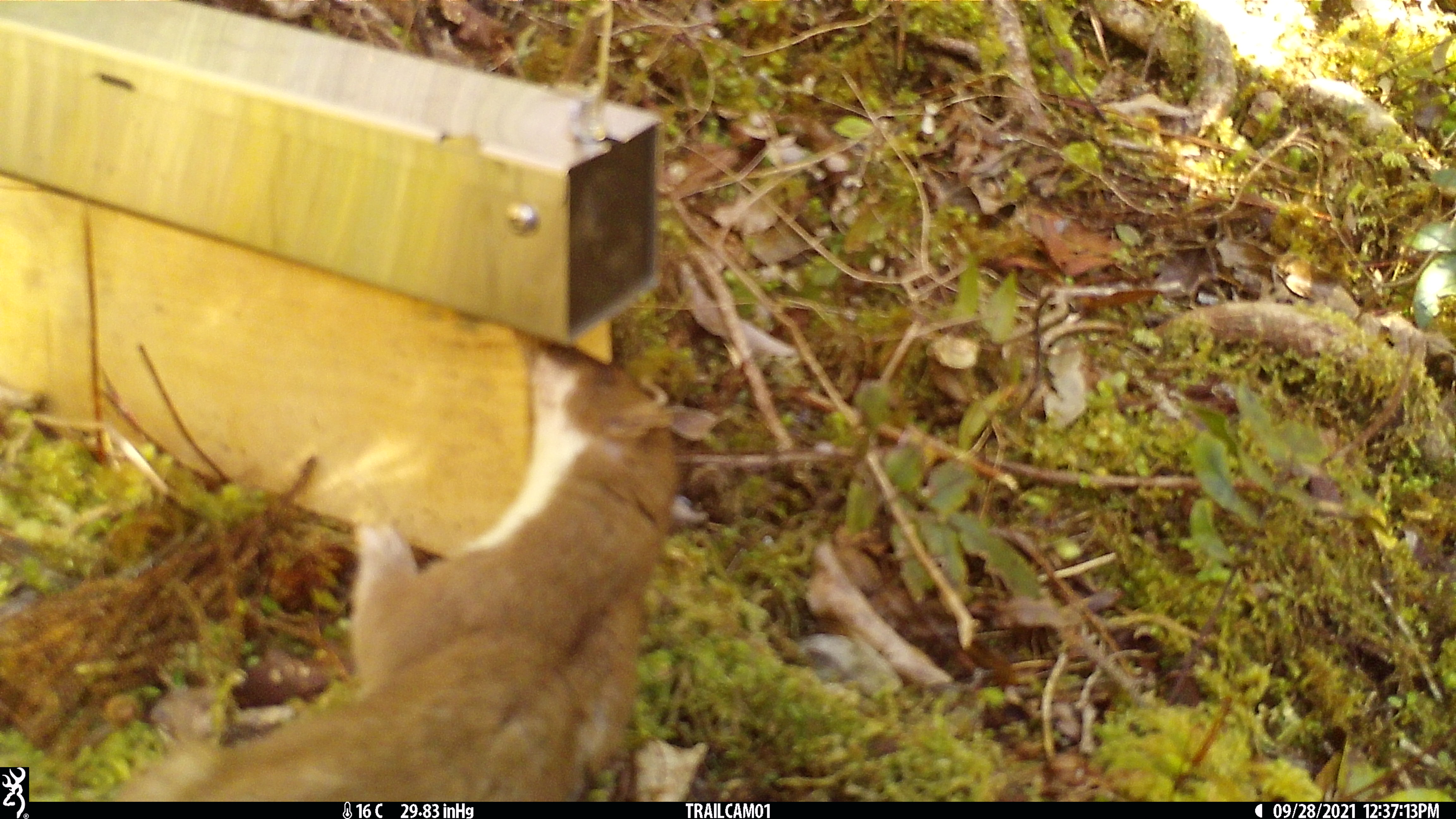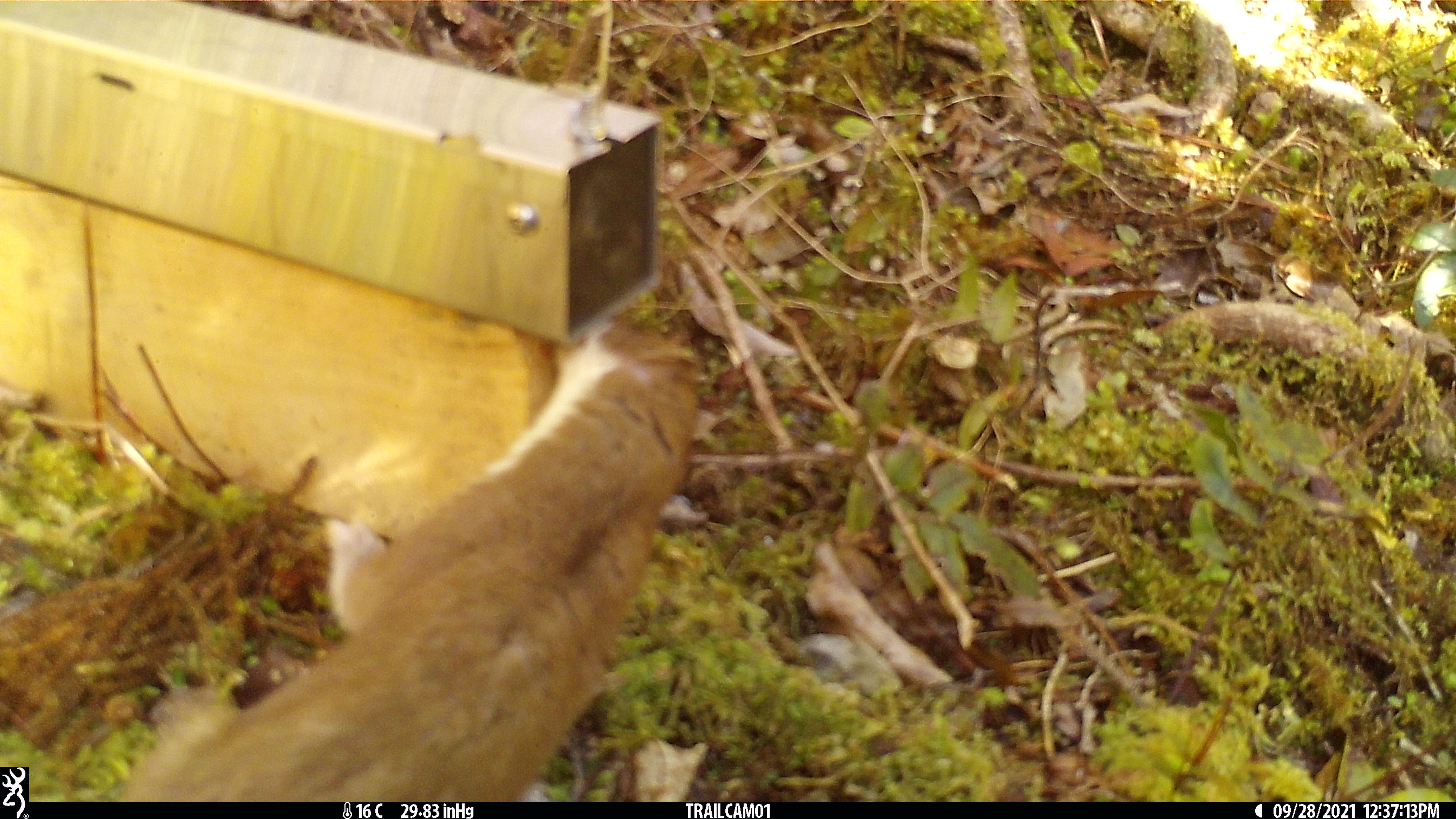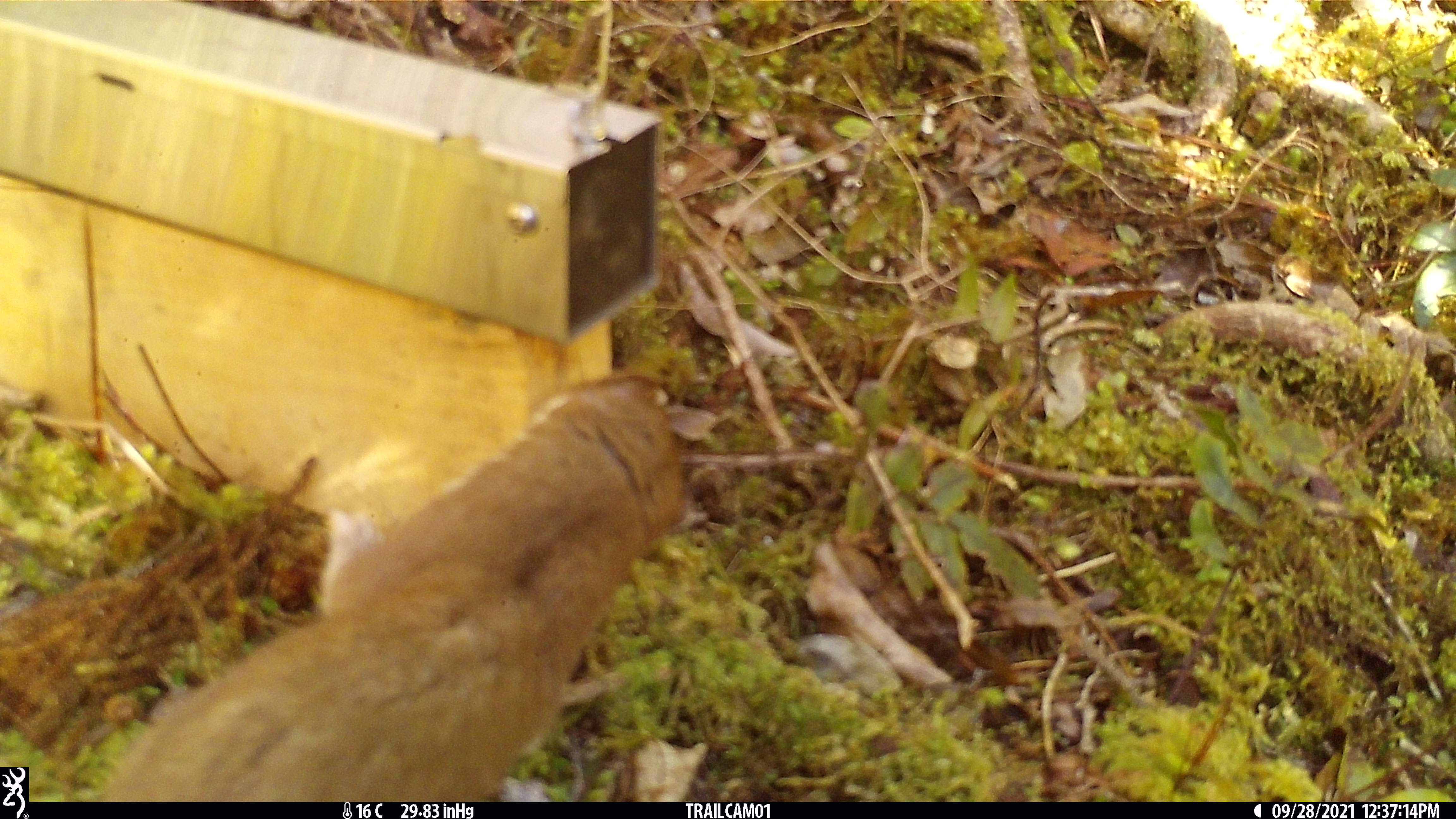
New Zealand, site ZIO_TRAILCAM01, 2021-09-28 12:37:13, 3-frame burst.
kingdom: Animalia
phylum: Chordata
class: Mammalia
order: Carnivora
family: Mustelidae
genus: Mustela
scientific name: Mustela erminea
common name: stoat